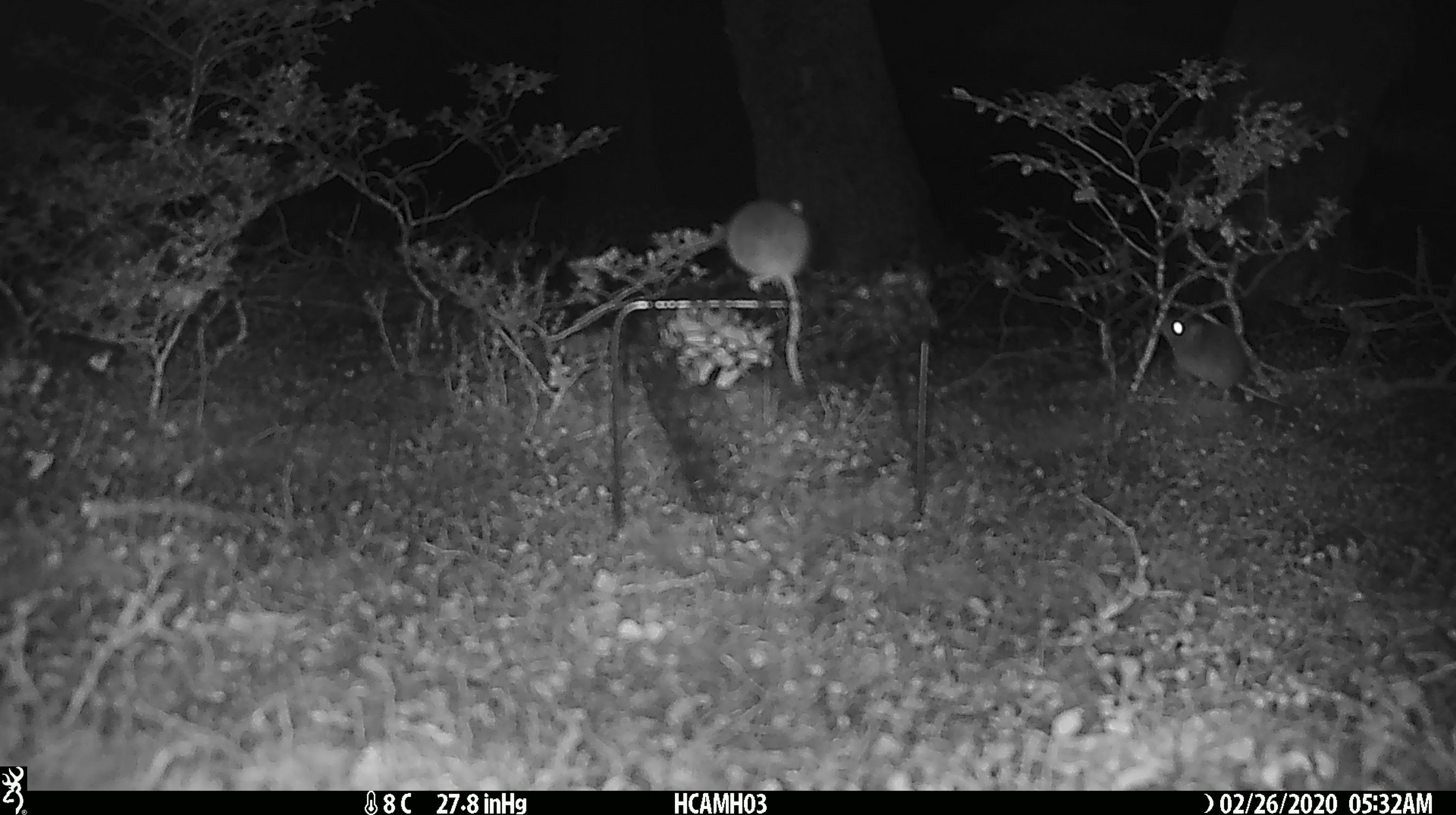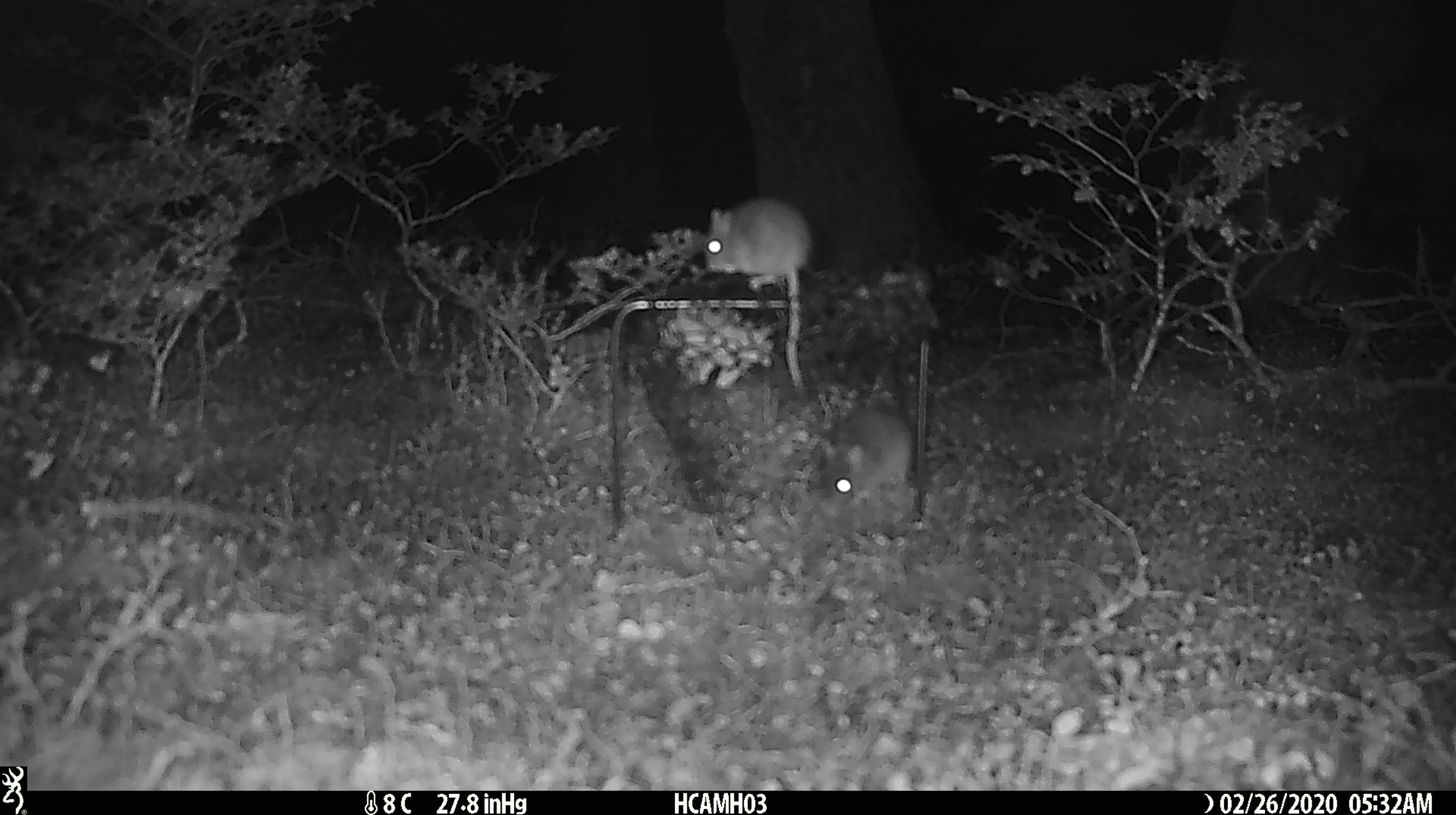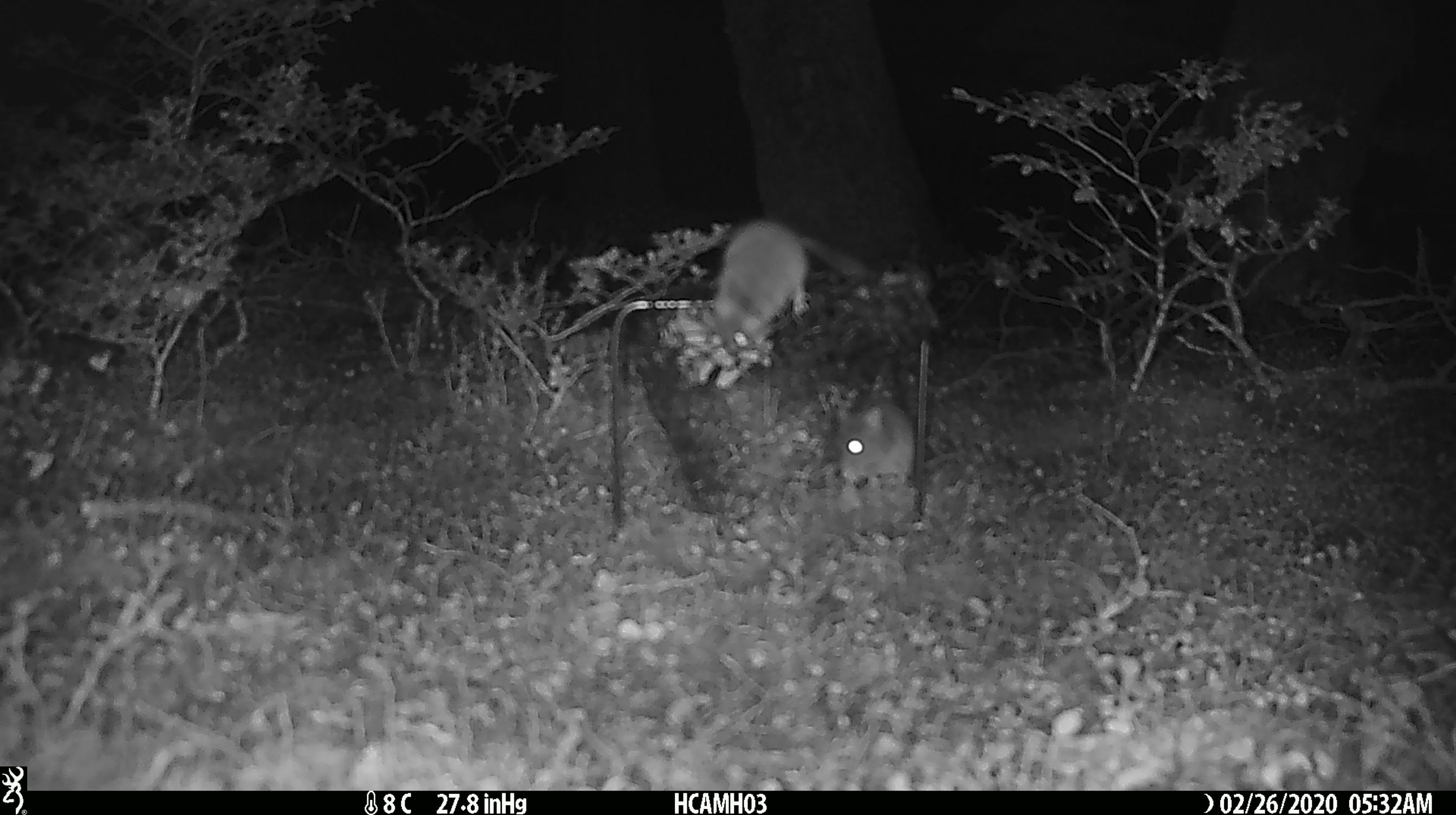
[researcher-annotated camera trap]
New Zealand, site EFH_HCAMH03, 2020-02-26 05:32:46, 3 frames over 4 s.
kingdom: Animalia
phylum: Chordata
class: Mammalia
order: Rodentia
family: Muridae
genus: Mus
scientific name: Mus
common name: mouse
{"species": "mouse (Mus)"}